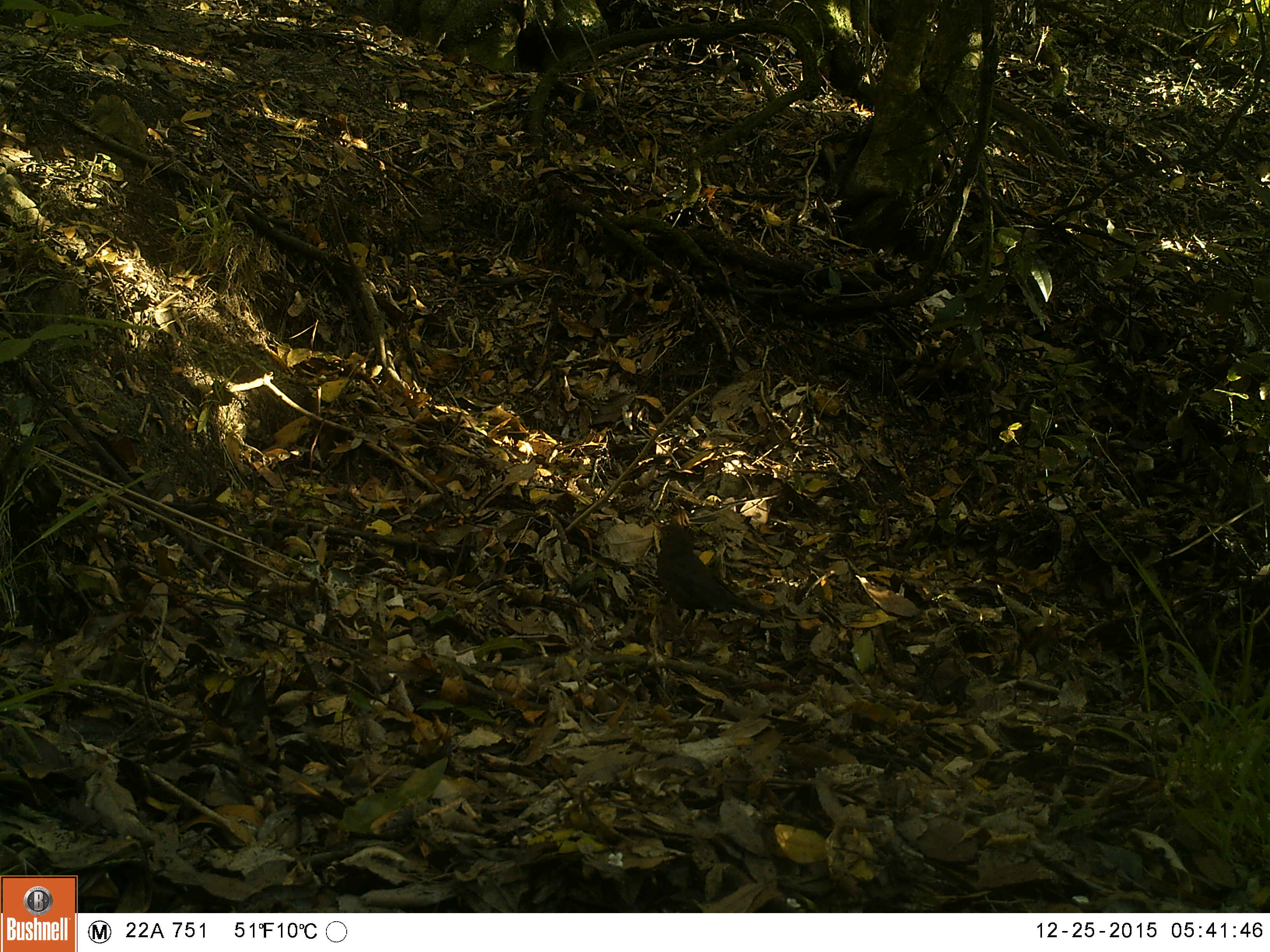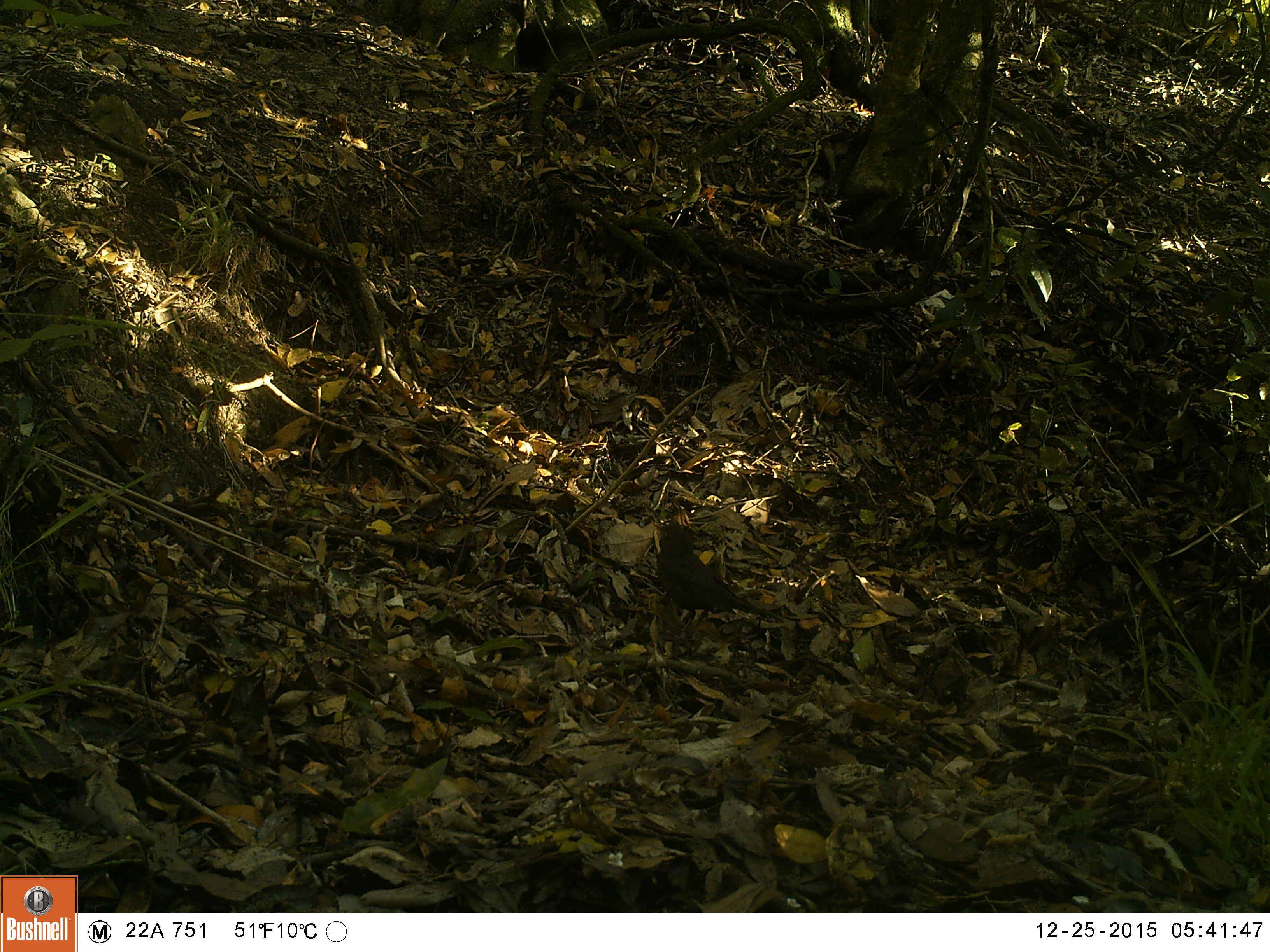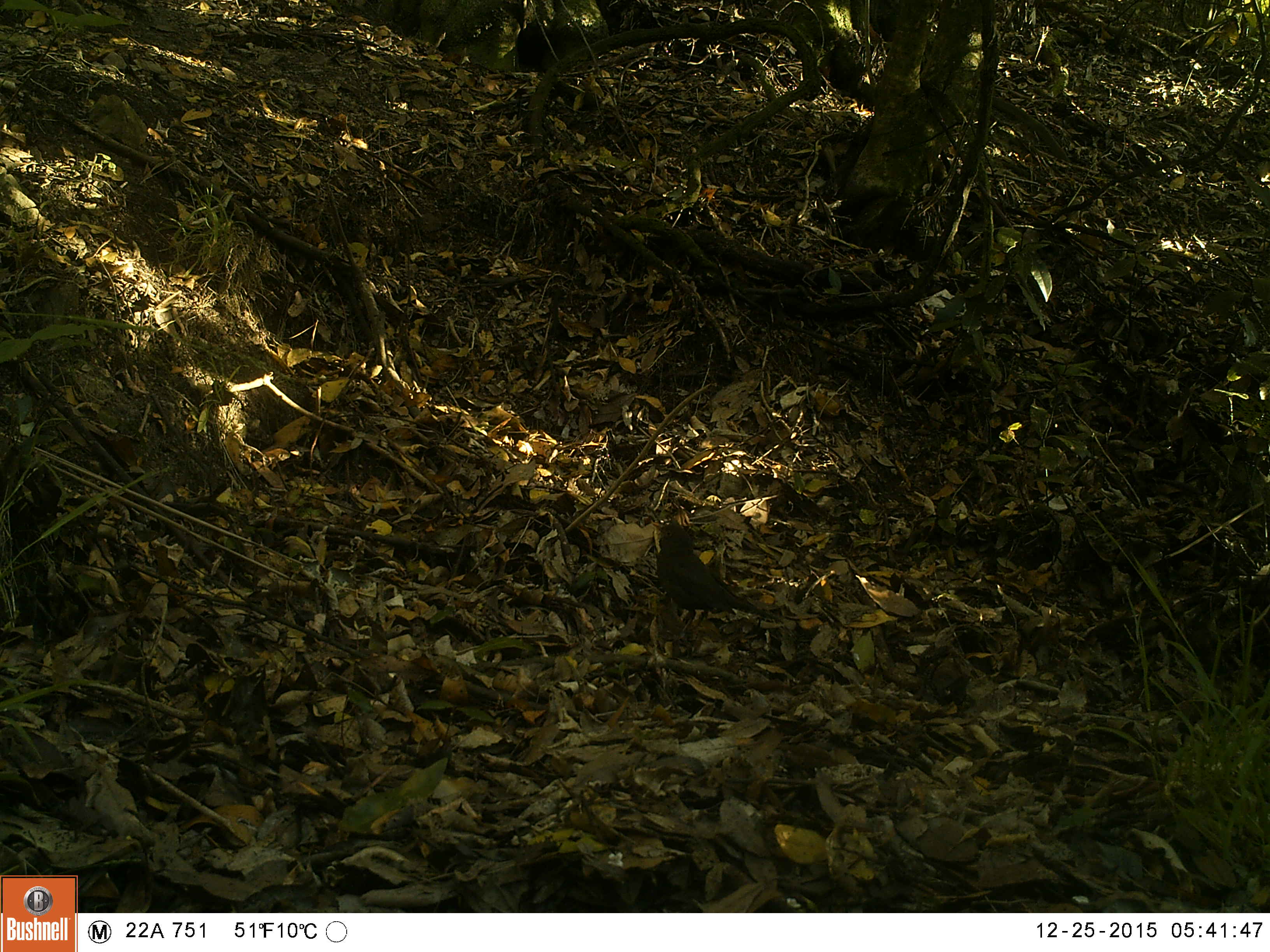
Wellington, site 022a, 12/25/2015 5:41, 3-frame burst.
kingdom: Animalia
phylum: Chordata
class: Aves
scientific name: Aves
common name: bird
Bird (Aves).